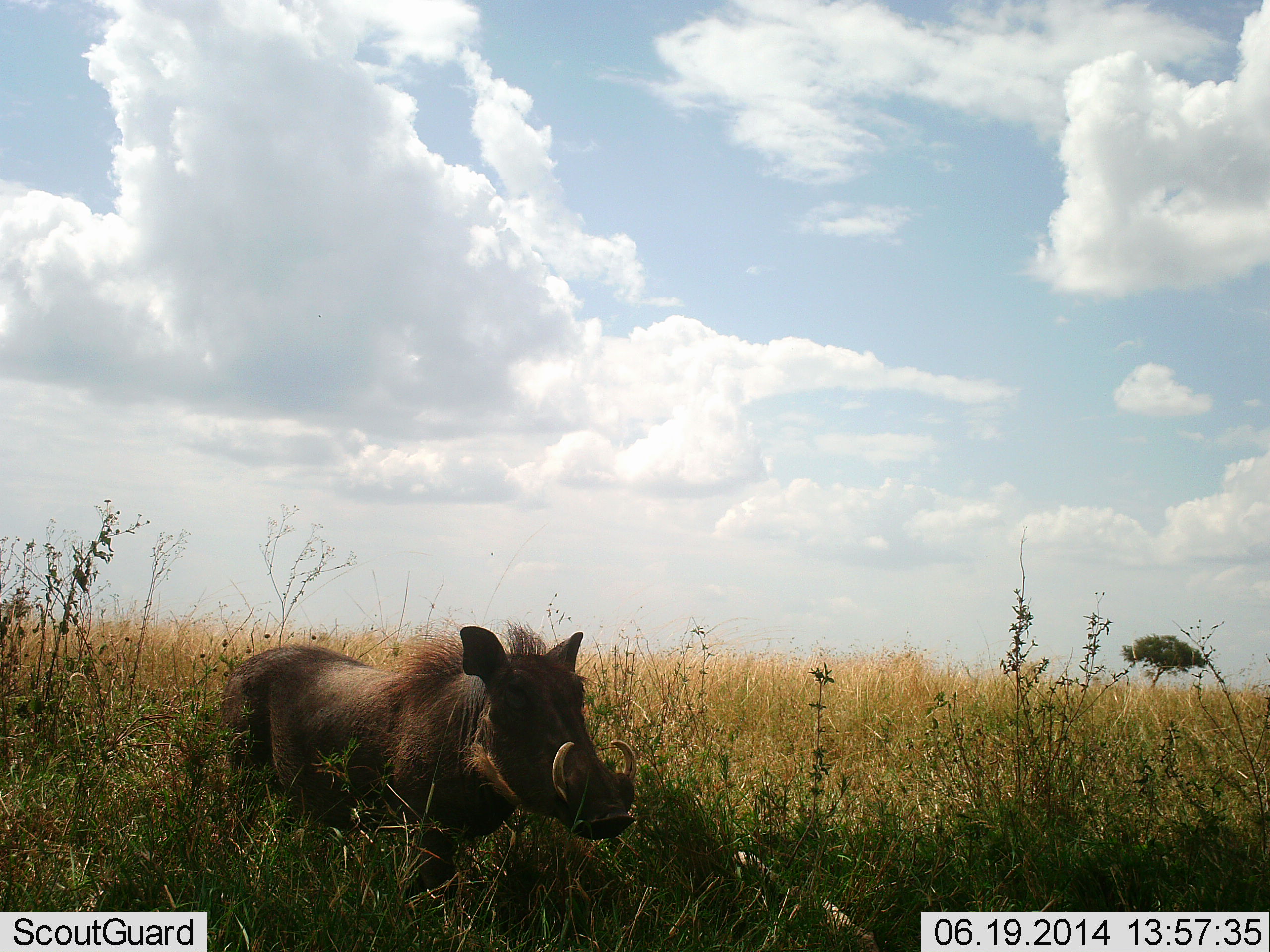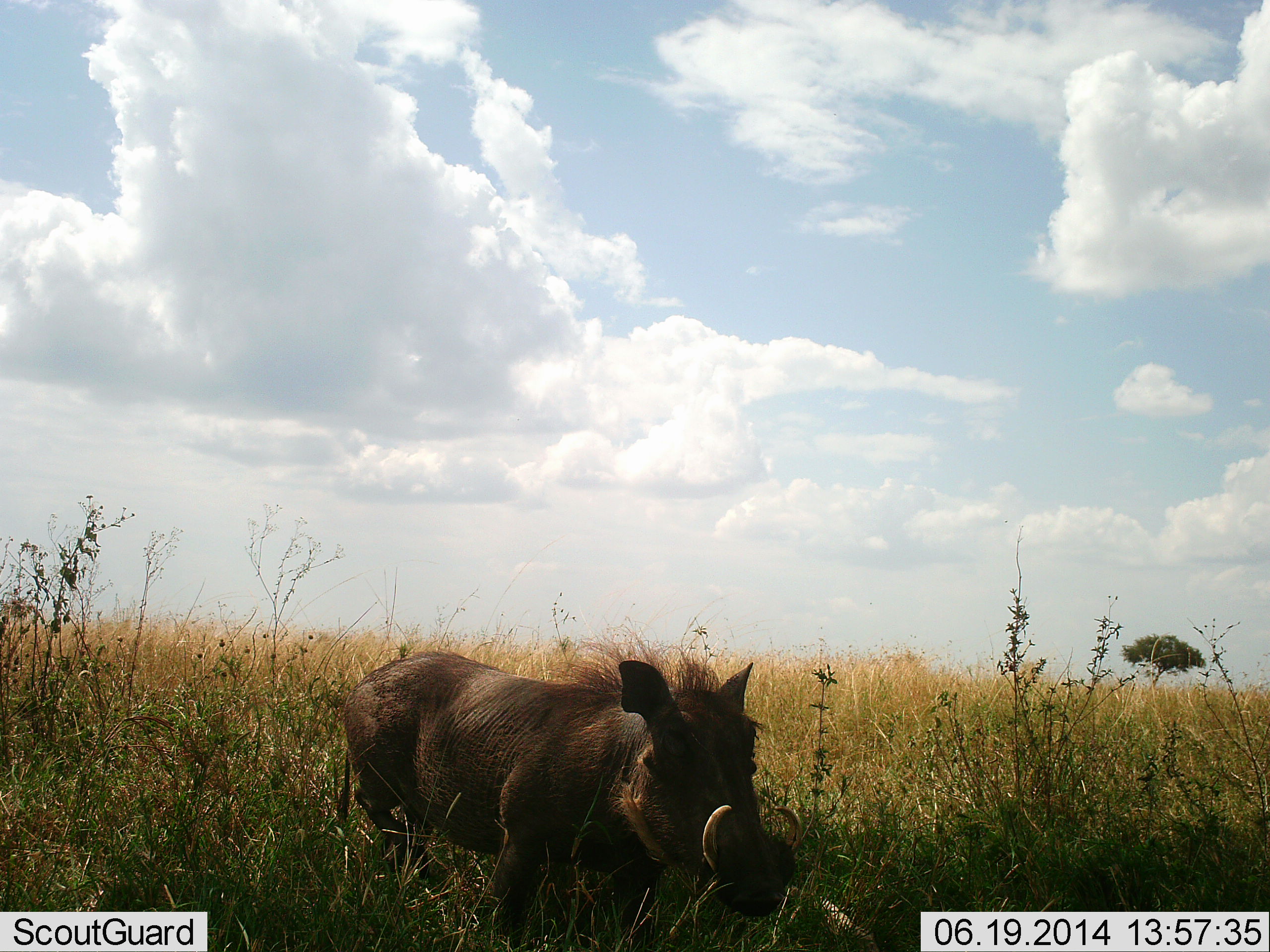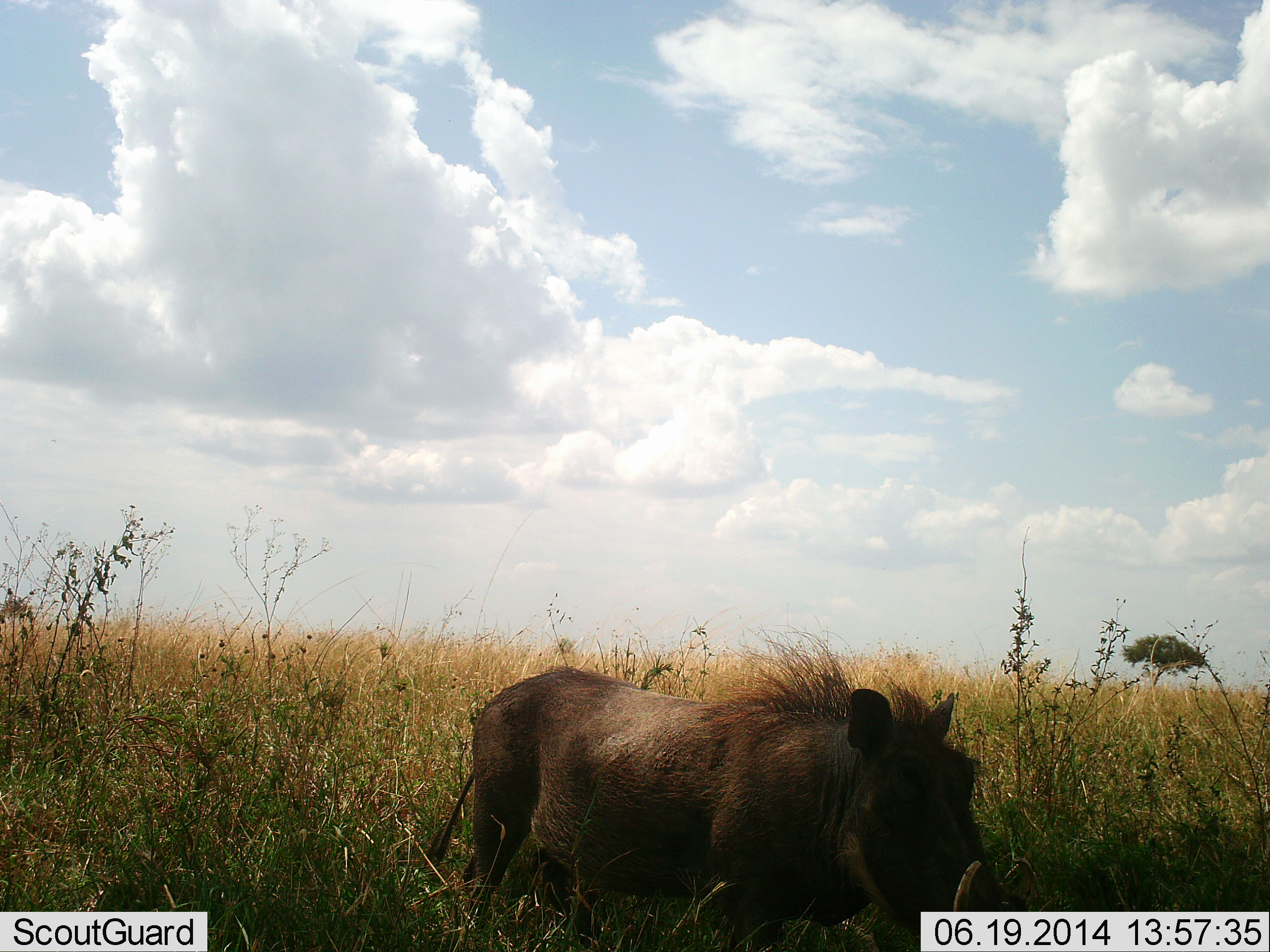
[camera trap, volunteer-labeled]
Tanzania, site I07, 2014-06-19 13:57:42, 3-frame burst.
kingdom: Animalia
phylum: Chordata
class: Mammalia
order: Artiodactyla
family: Suidae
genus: Phacochoerus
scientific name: Phacochoerus africanus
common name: warthog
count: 1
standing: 10%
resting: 0%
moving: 90%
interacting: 0%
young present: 0%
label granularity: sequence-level